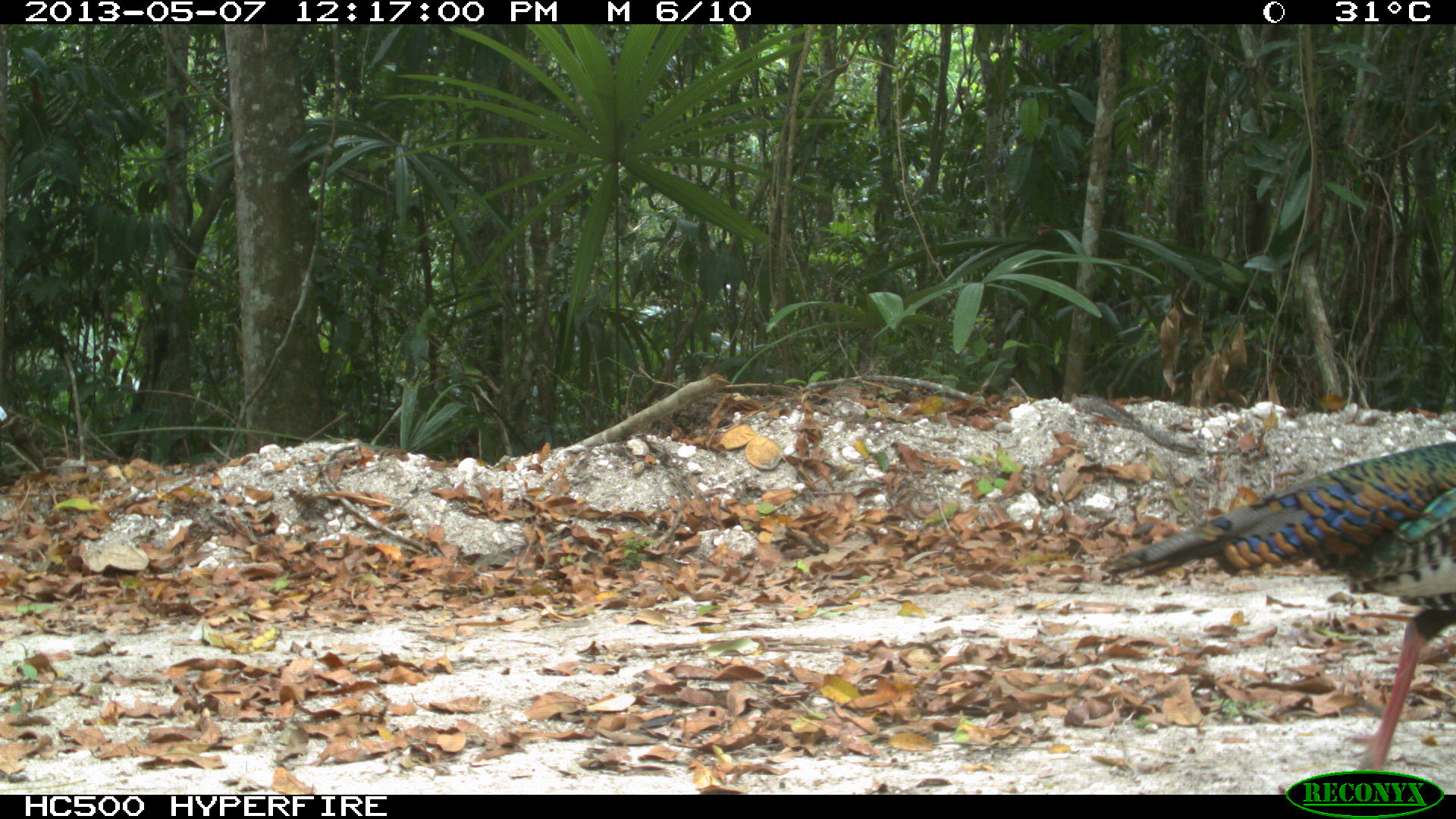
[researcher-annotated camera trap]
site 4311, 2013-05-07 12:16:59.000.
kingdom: Animalia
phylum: Chordata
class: Aves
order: Galliformes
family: Phasianidae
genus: Meleagris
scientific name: Meleagris ocellata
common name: ocellated turkey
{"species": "Meleagris ocellata (ocellated turkey)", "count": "1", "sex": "male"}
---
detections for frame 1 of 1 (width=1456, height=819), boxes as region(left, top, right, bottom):
meleagris ocellata: region(1099, 434, 1456, 793)